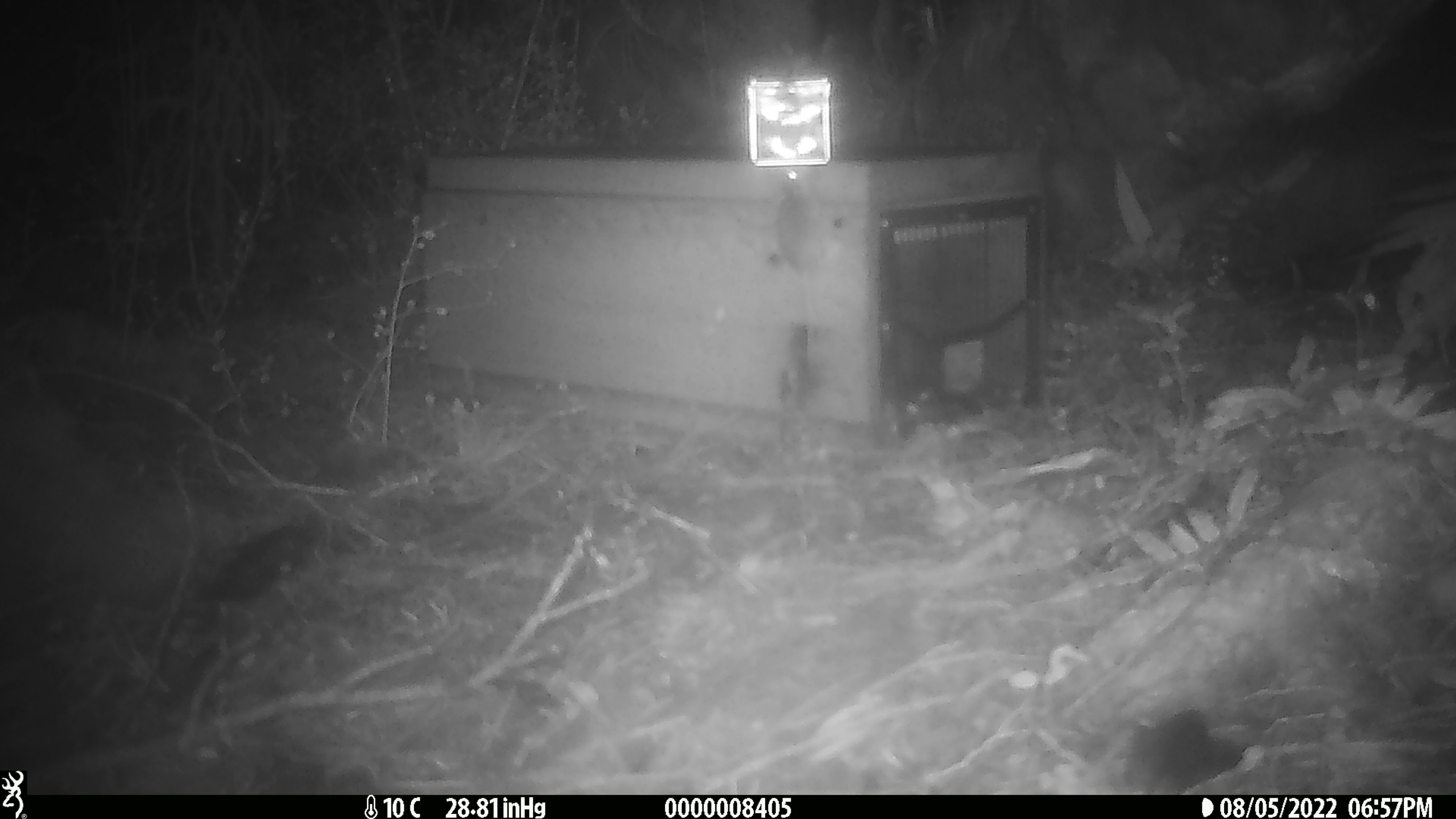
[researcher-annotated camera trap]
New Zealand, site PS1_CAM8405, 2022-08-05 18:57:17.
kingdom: Animalia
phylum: Chordata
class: Mammalia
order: Rodentia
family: Muridae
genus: Mus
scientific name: Mus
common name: mouse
Mouse (Mus).